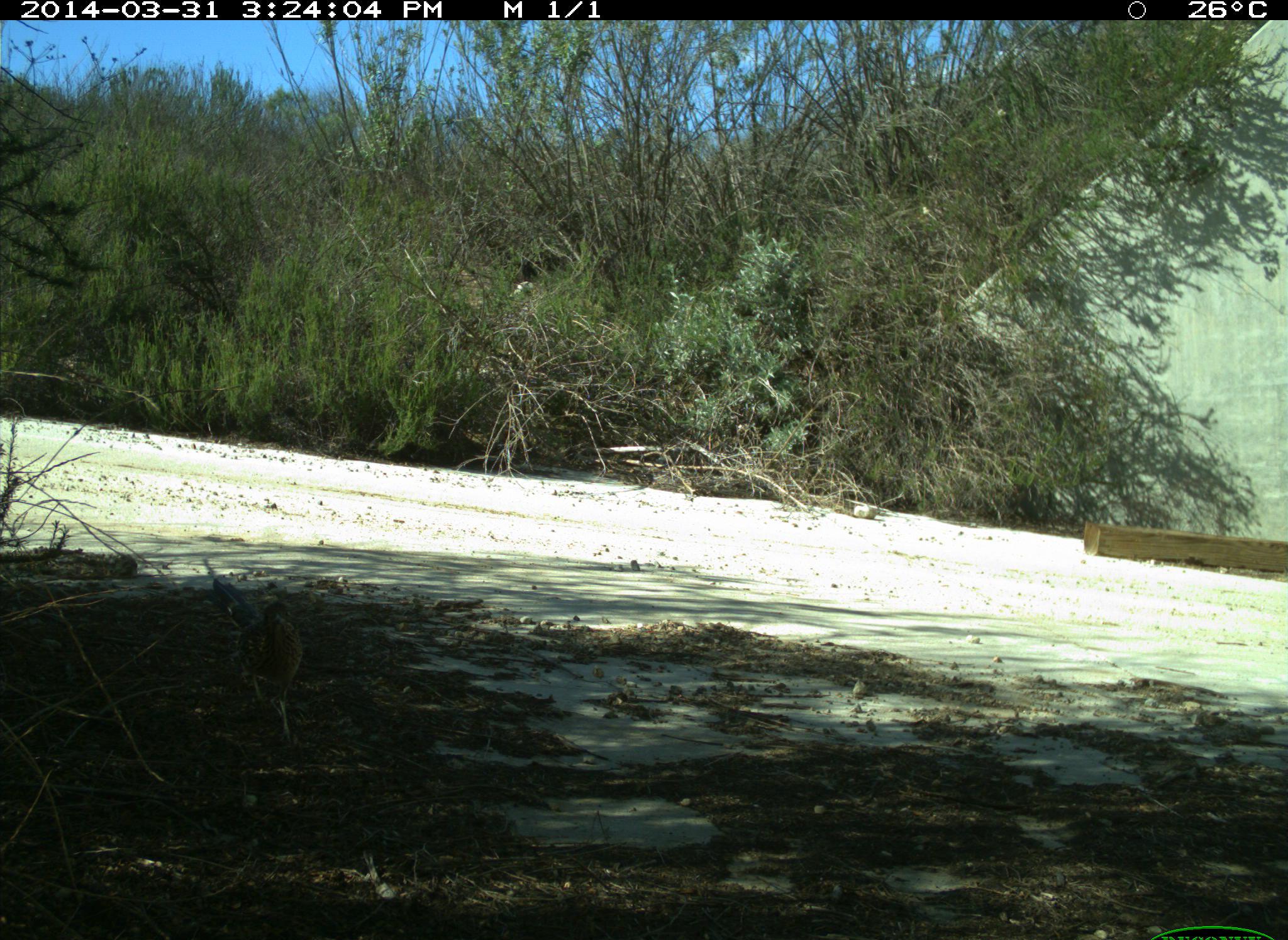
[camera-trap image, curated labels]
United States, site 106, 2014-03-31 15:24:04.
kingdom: Animalia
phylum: Chordata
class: Aves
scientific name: Aves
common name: bird